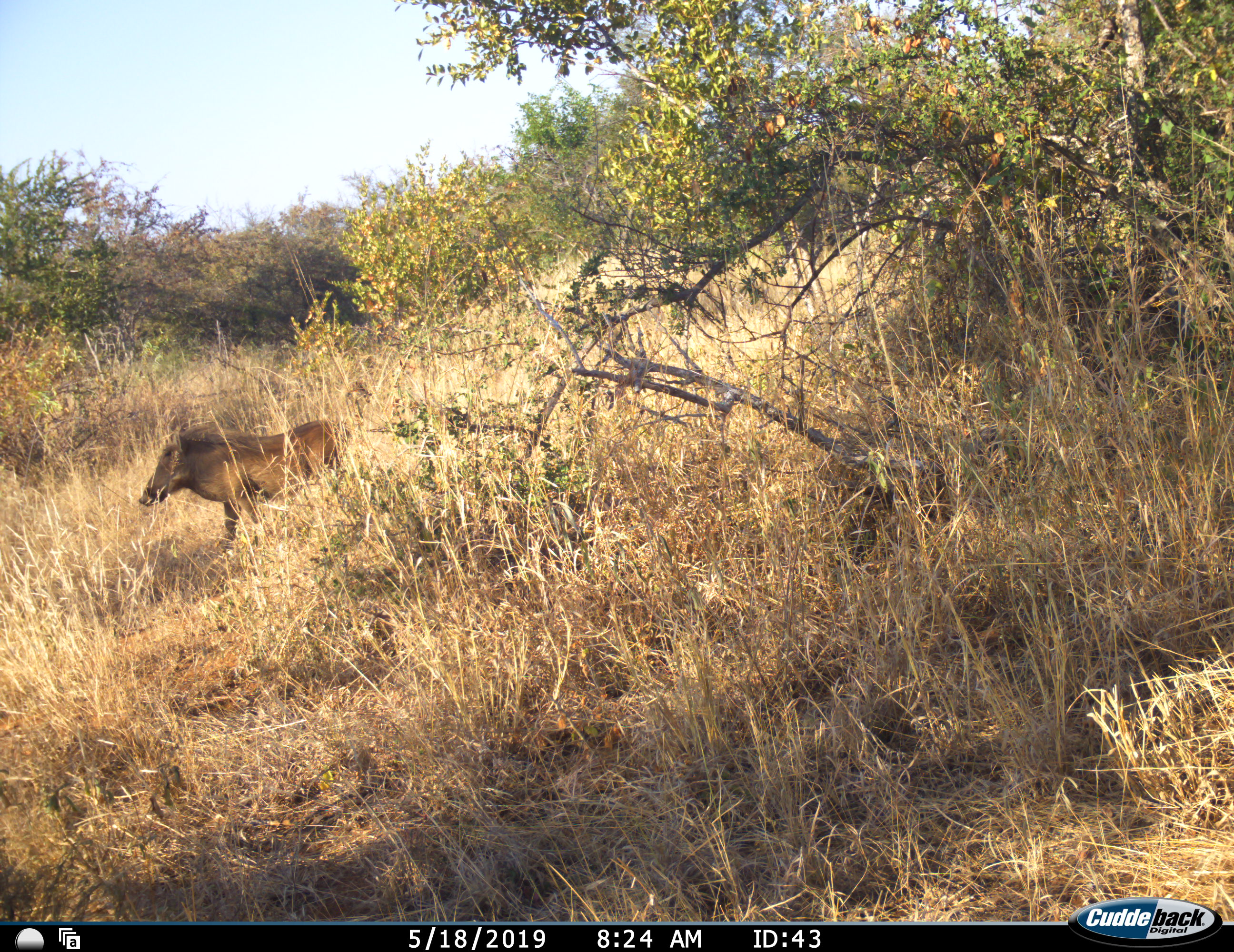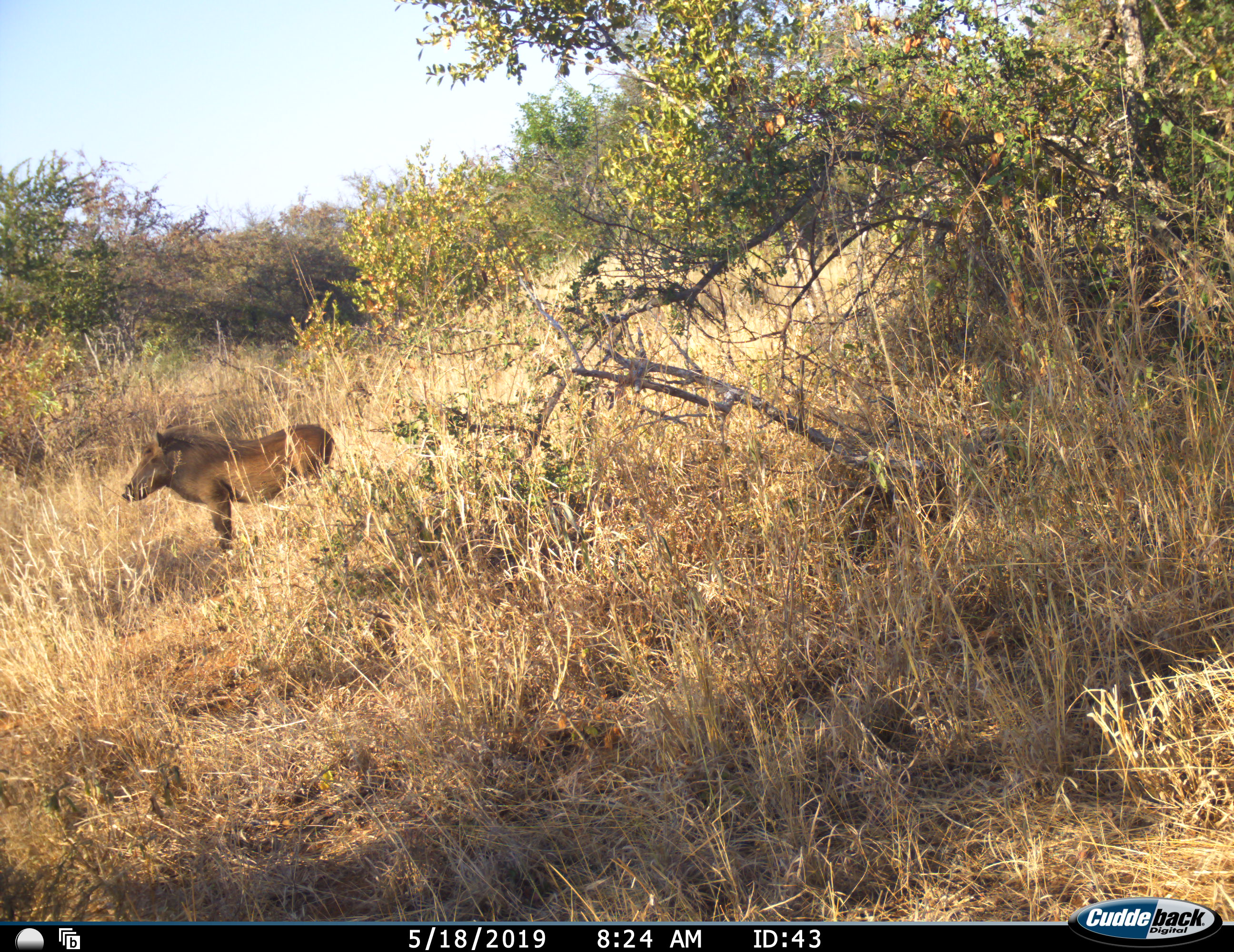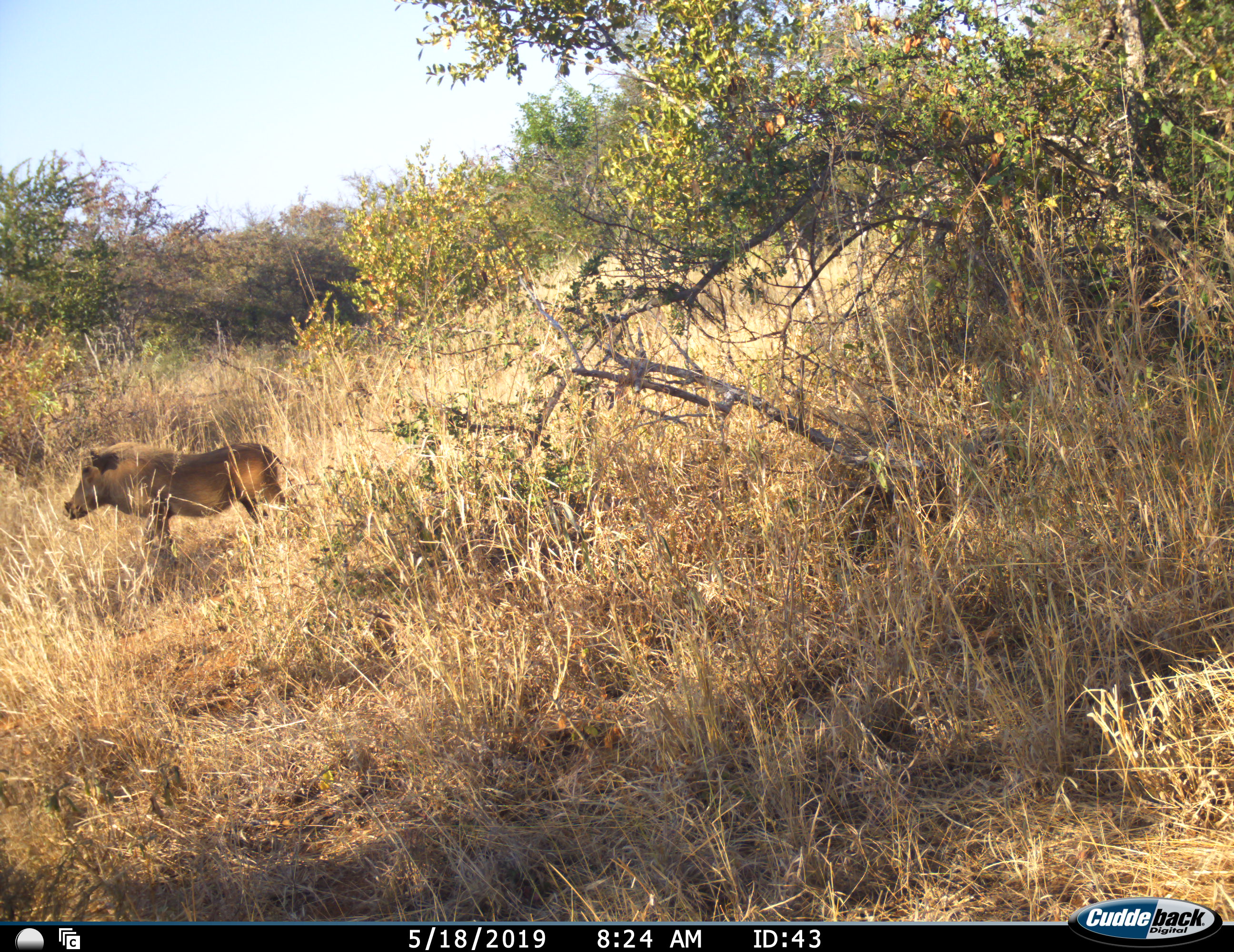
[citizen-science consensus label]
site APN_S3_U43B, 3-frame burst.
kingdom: Animalia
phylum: Chordata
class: Mammalia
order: Artiodactyla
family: Suidae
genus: Phacochoerus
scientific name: Phacochoerus africanus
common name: warthog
Warthog (Phacochoerus africanus), count 1. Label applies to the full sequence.